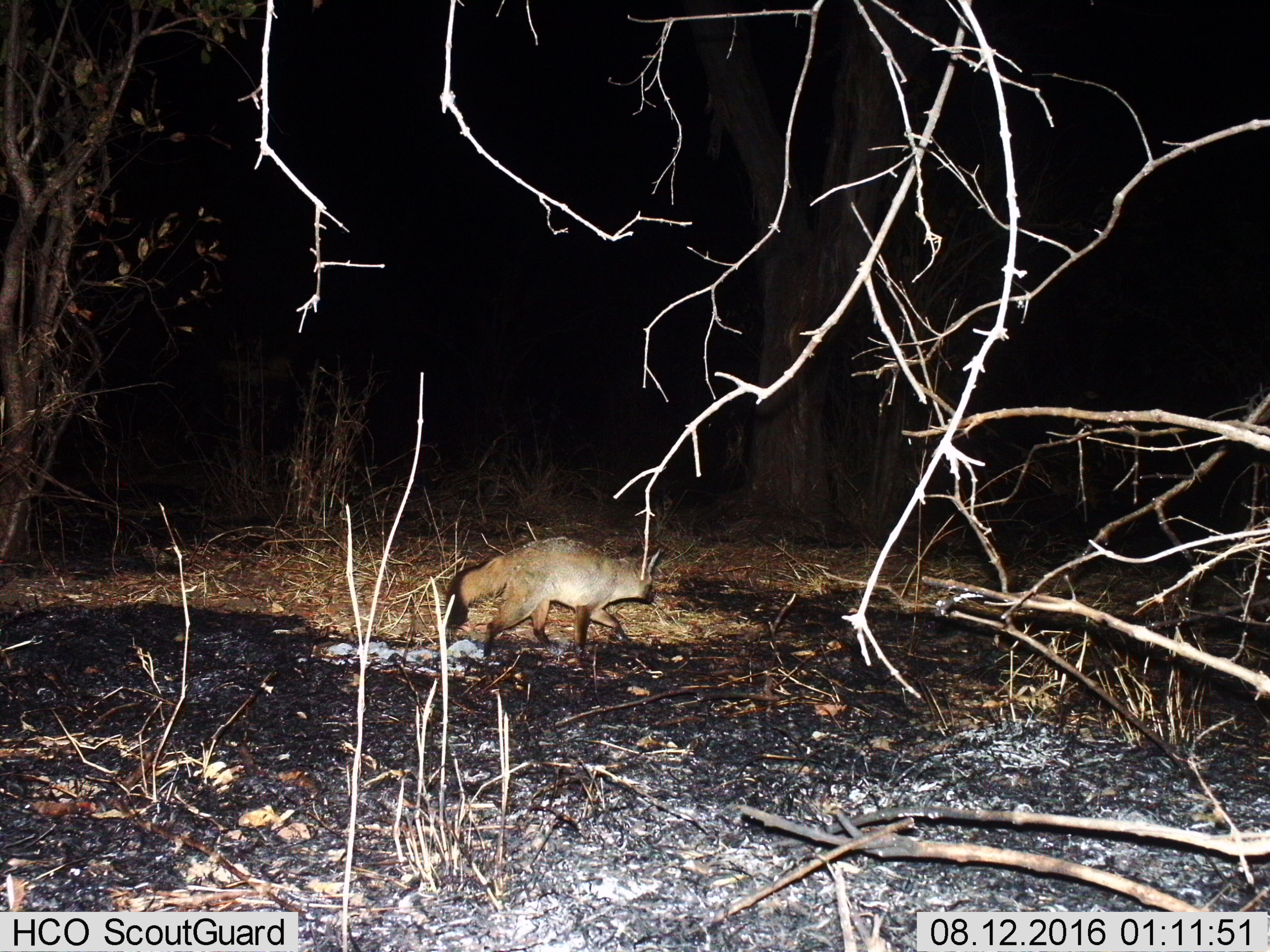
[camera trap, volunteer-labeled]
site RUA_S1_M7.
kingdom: Animalia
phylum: Chordata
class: Mammalia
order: Carnivora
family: Canidae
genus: Otocyon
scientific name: Otocyon megalotis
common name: bat-eared fox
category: foxbateared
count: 1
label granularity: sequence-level